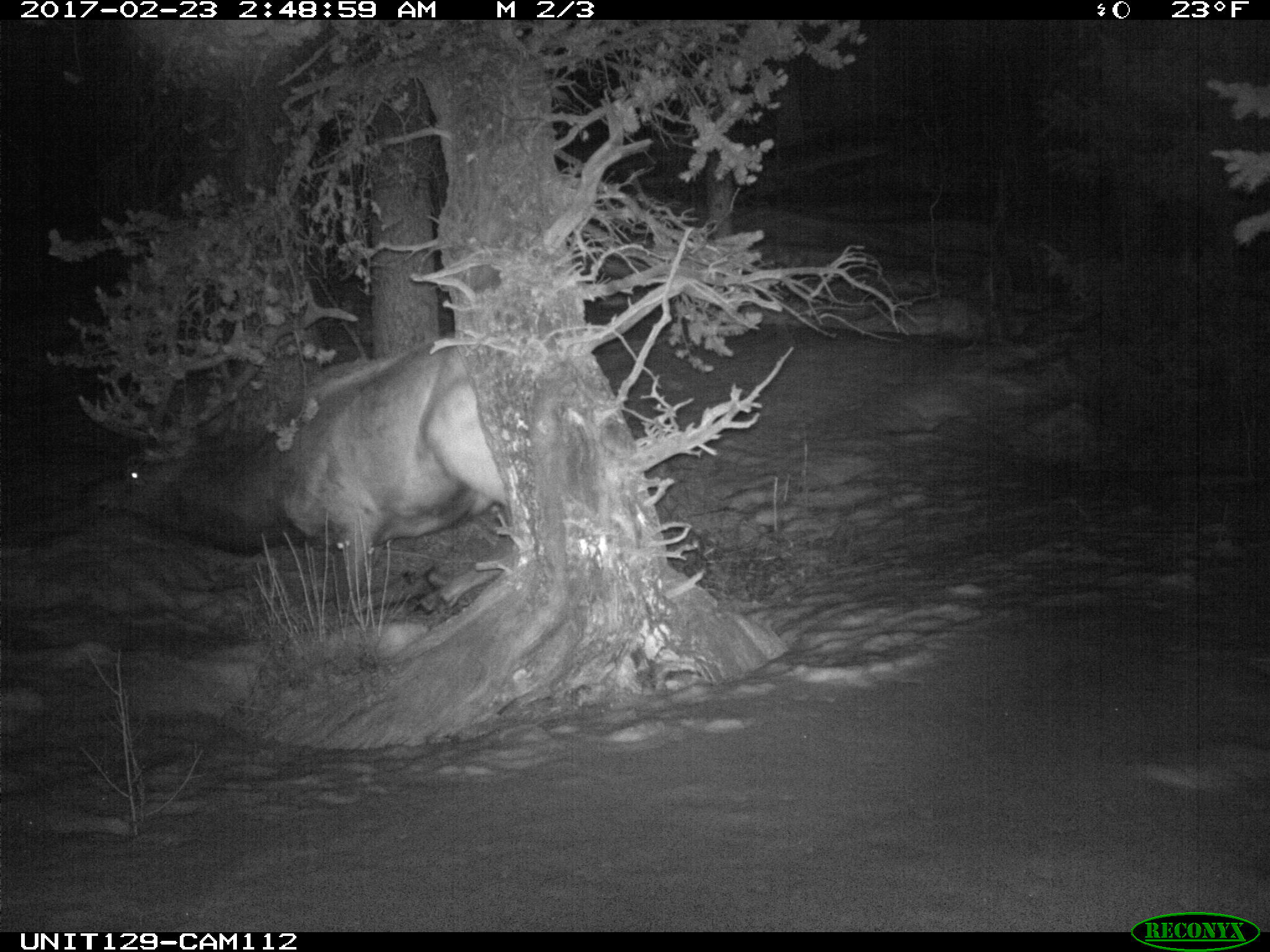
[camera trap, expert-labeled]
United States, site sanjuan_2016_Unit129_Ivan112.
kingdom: Animalia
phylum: Chordata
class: Mammalia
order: Artiodactyla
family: Cervidae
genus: Cervus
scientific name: Cervus elaphus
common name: red deer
Cervus elaphus (red deer).